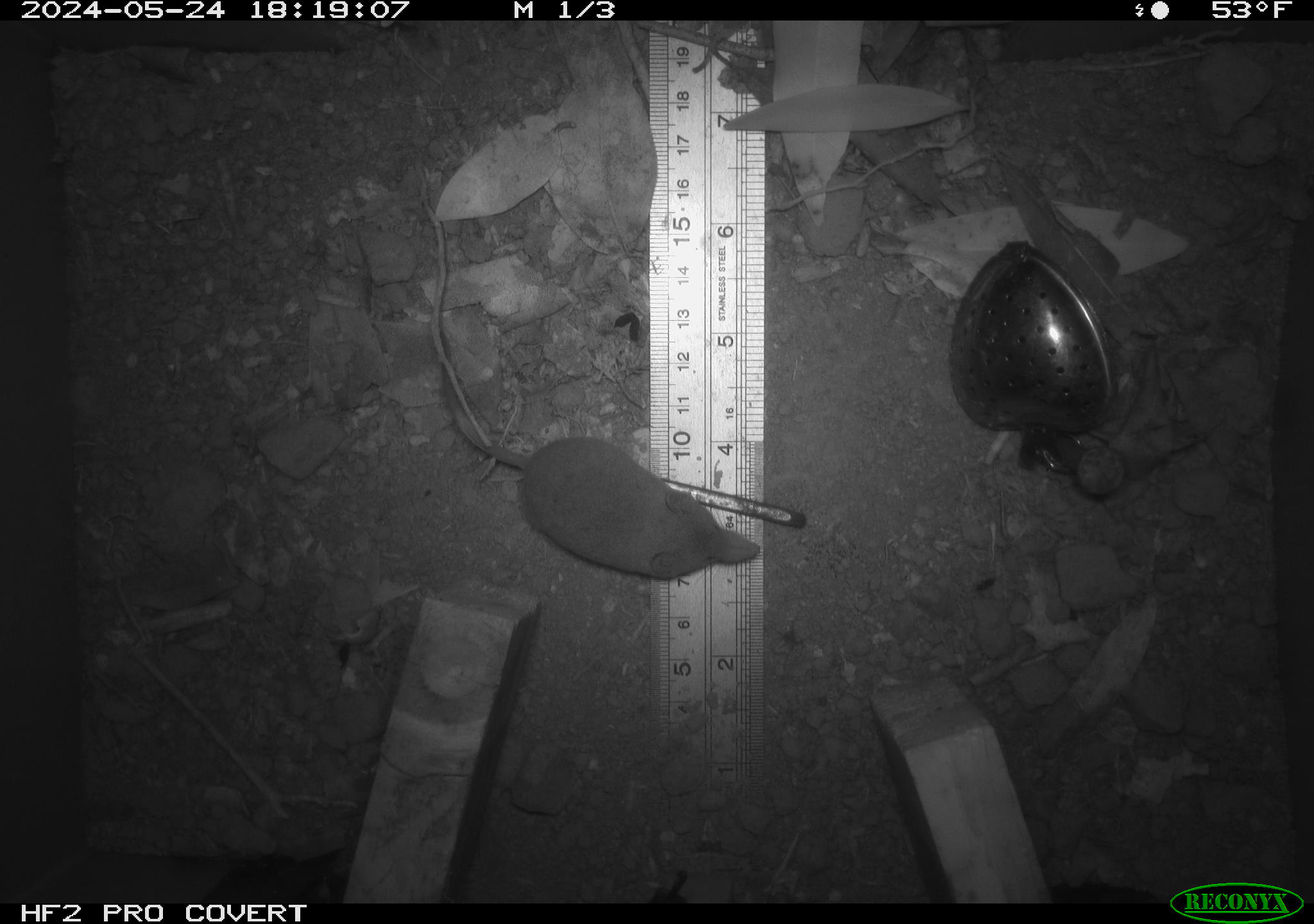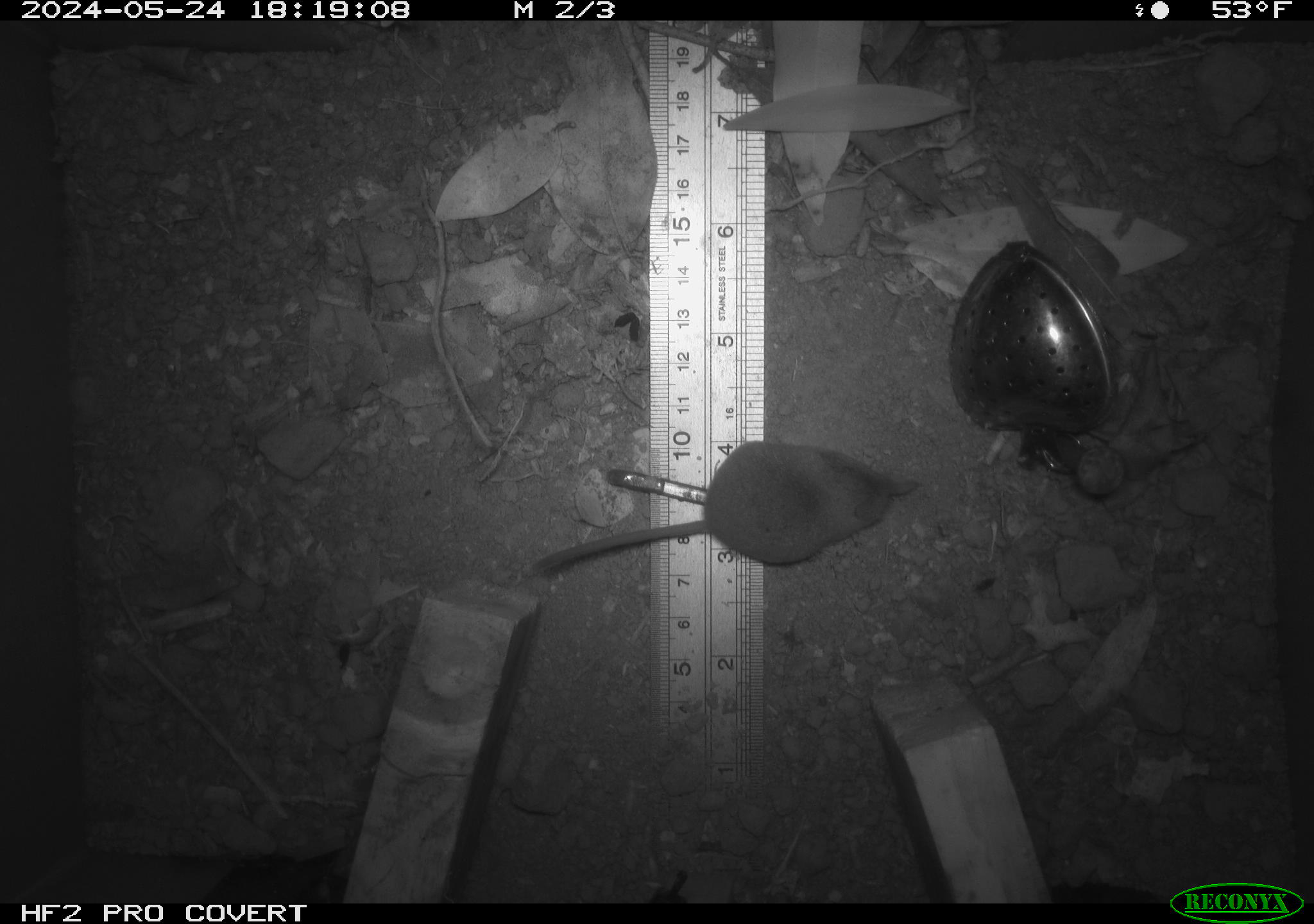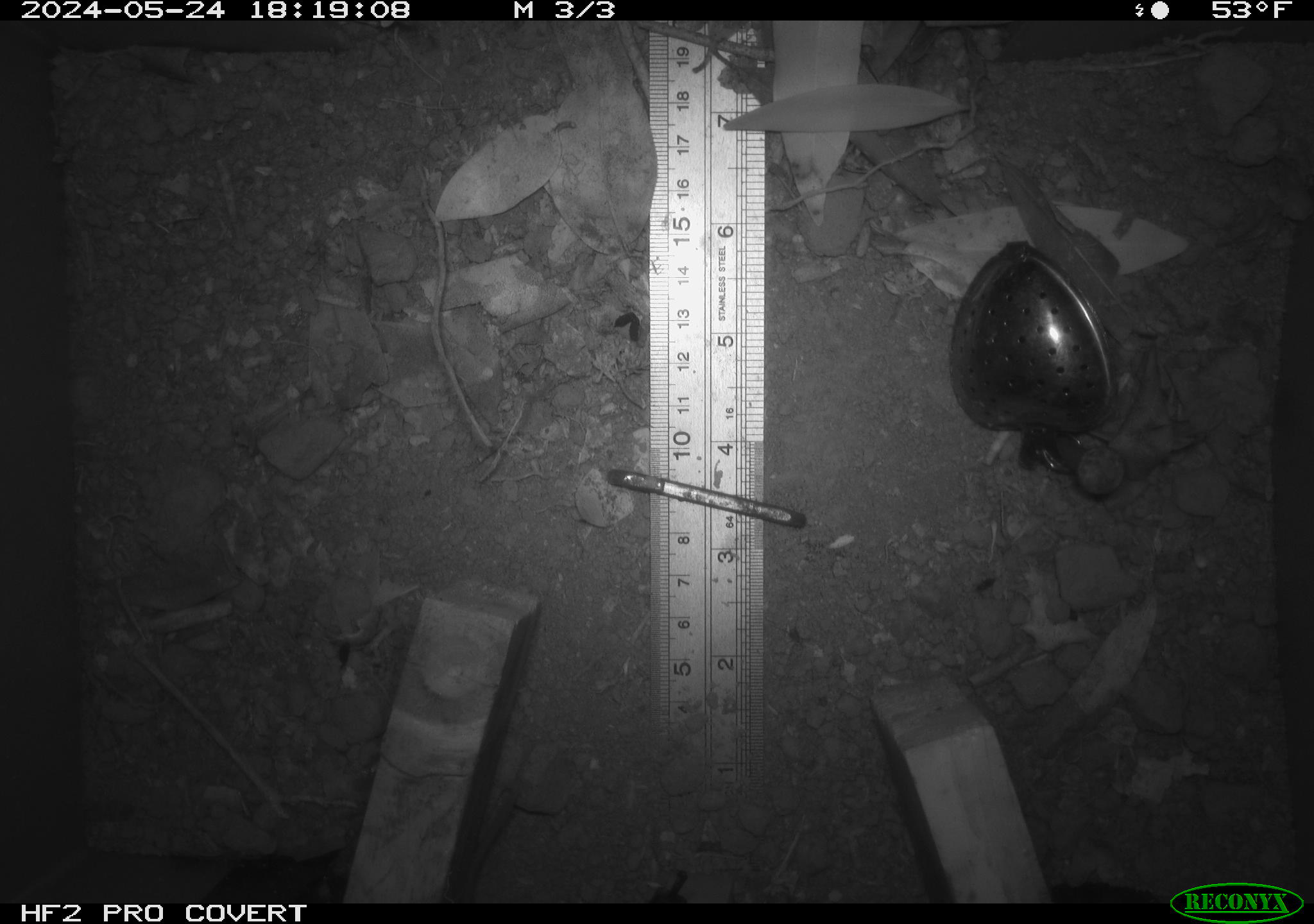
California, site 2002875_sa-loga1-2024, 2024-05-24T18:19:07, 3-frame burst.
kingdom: Animalia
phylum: Chordata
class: Mammalia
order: Eulipotyphla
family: Soricidae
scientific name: Soricidae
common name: shrews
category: soricidae family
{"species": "soricidae family (shrews) (Soricidae)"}